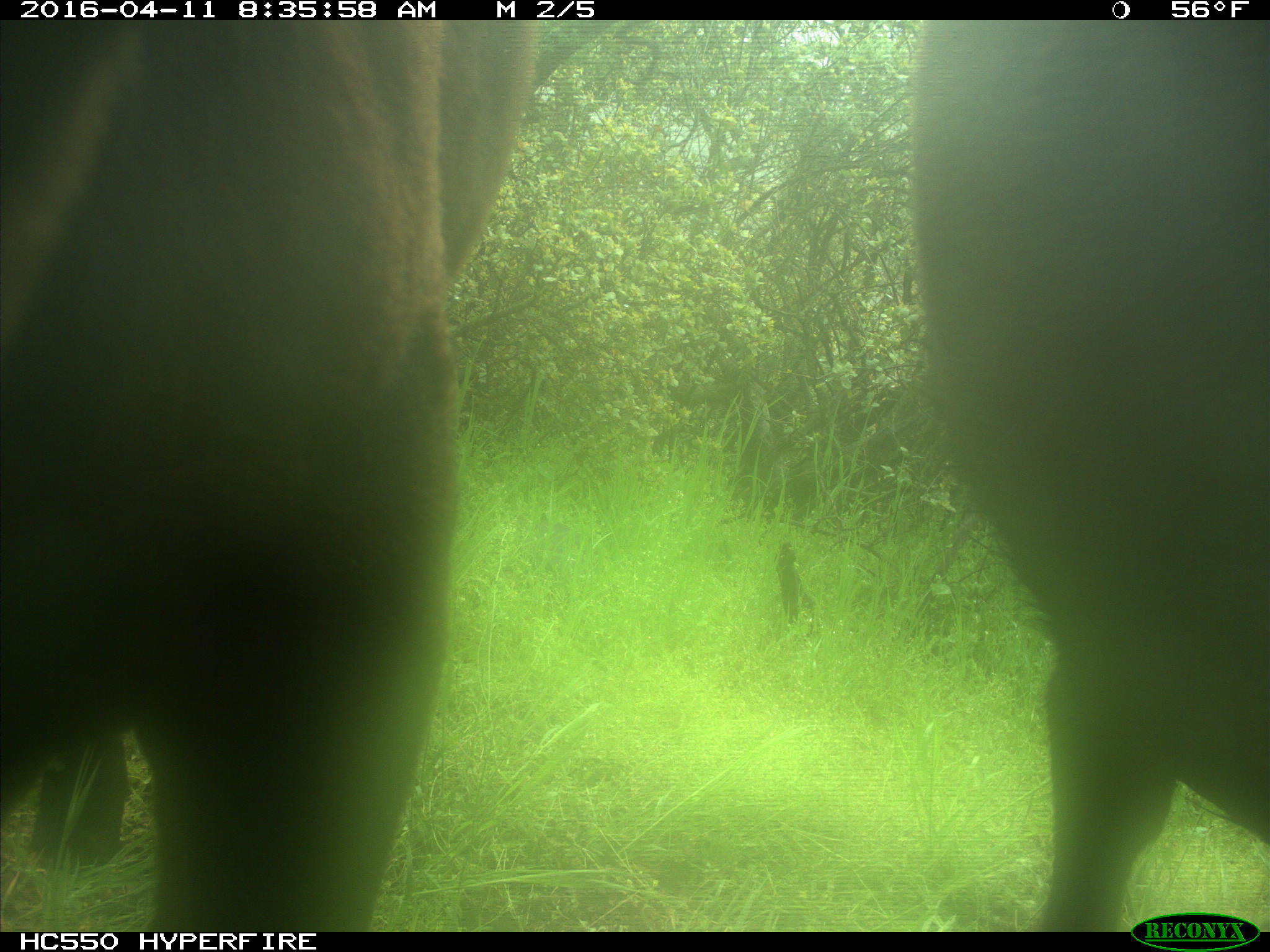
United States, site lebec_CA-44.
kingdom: Animalia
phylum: Chordata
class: Mammalia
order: Artiodactyla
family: Bovidae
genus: Bos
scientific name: Bos taurus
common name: domestic cow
Bos taurus (domestic cow).